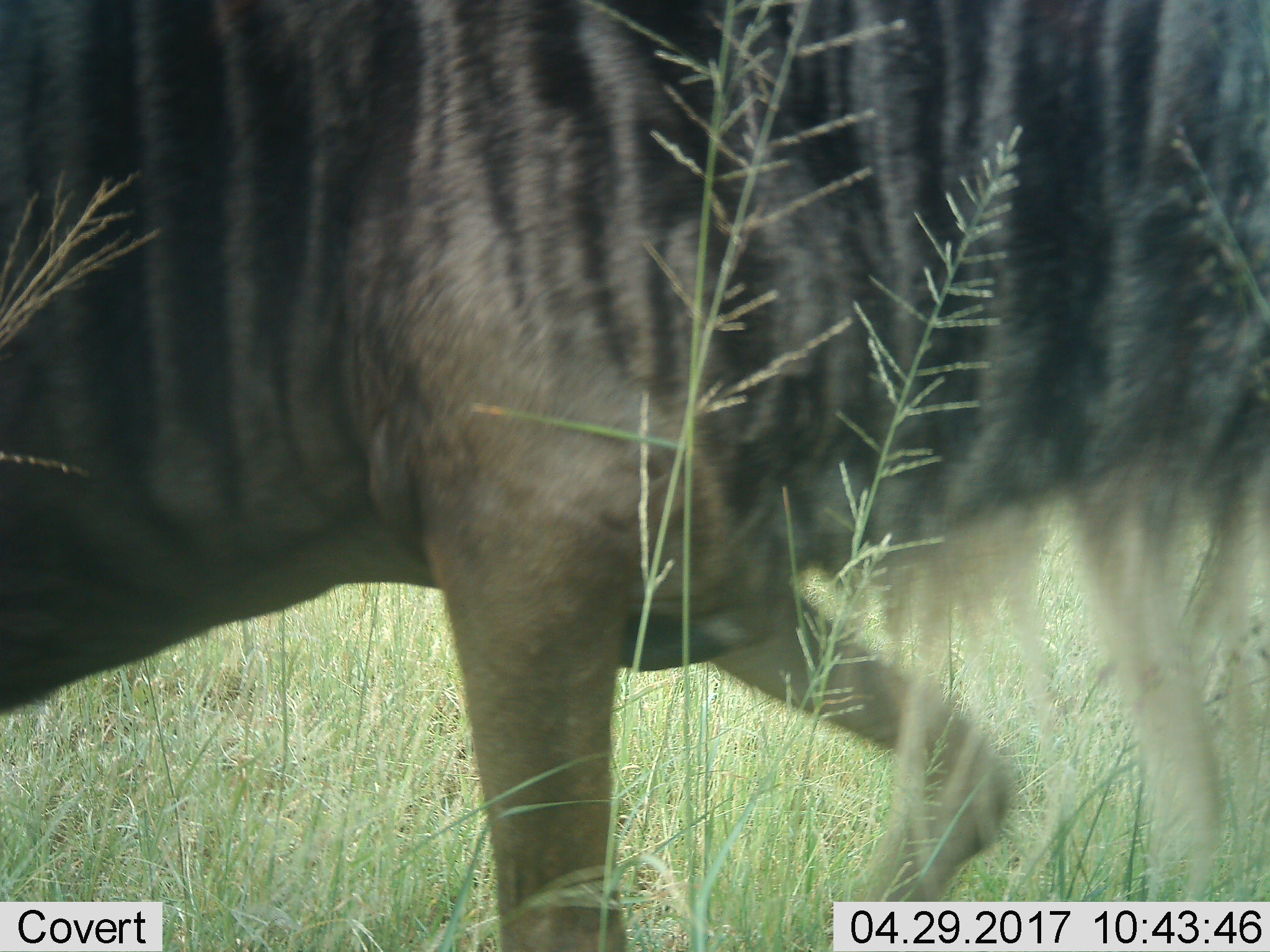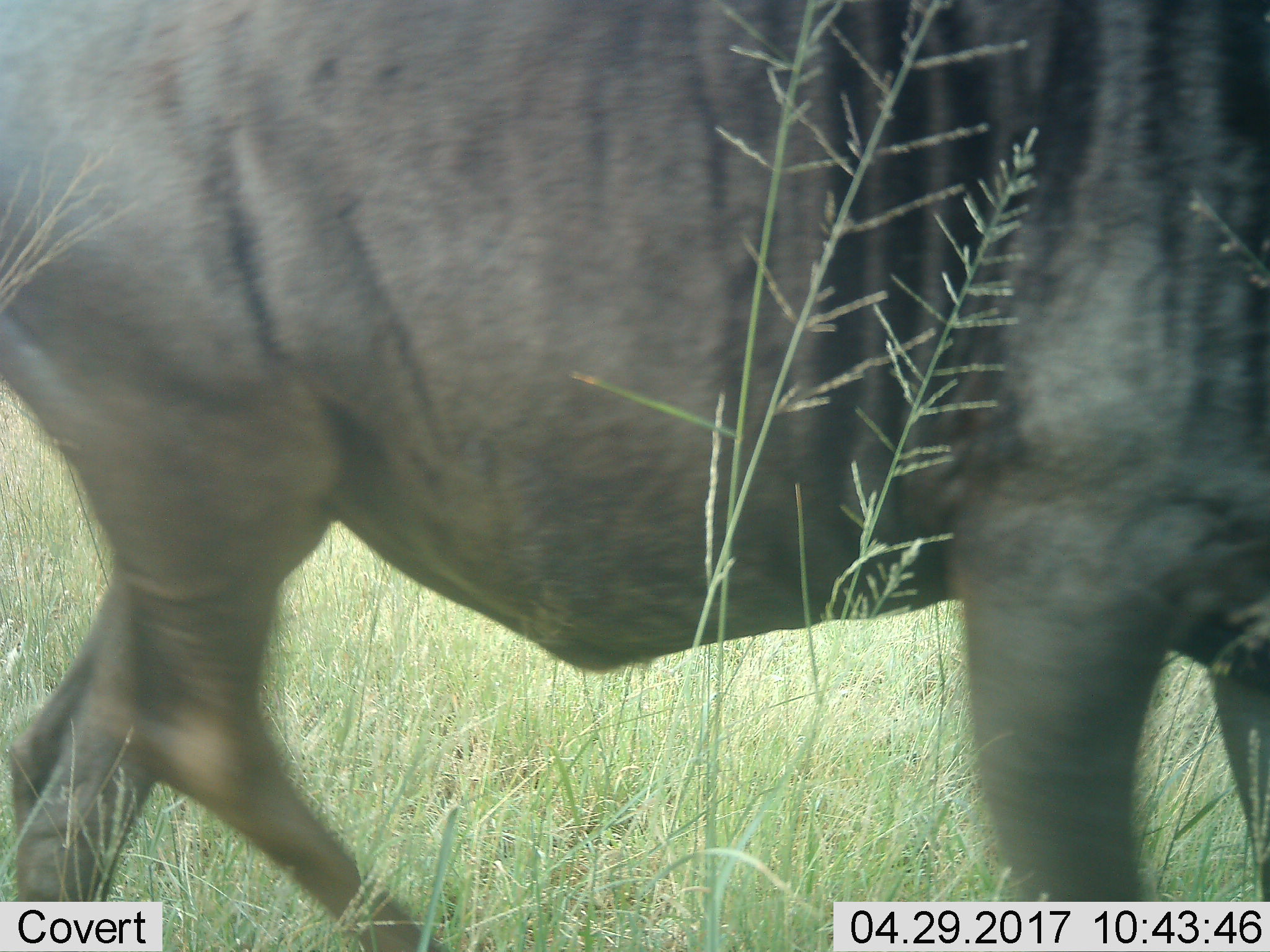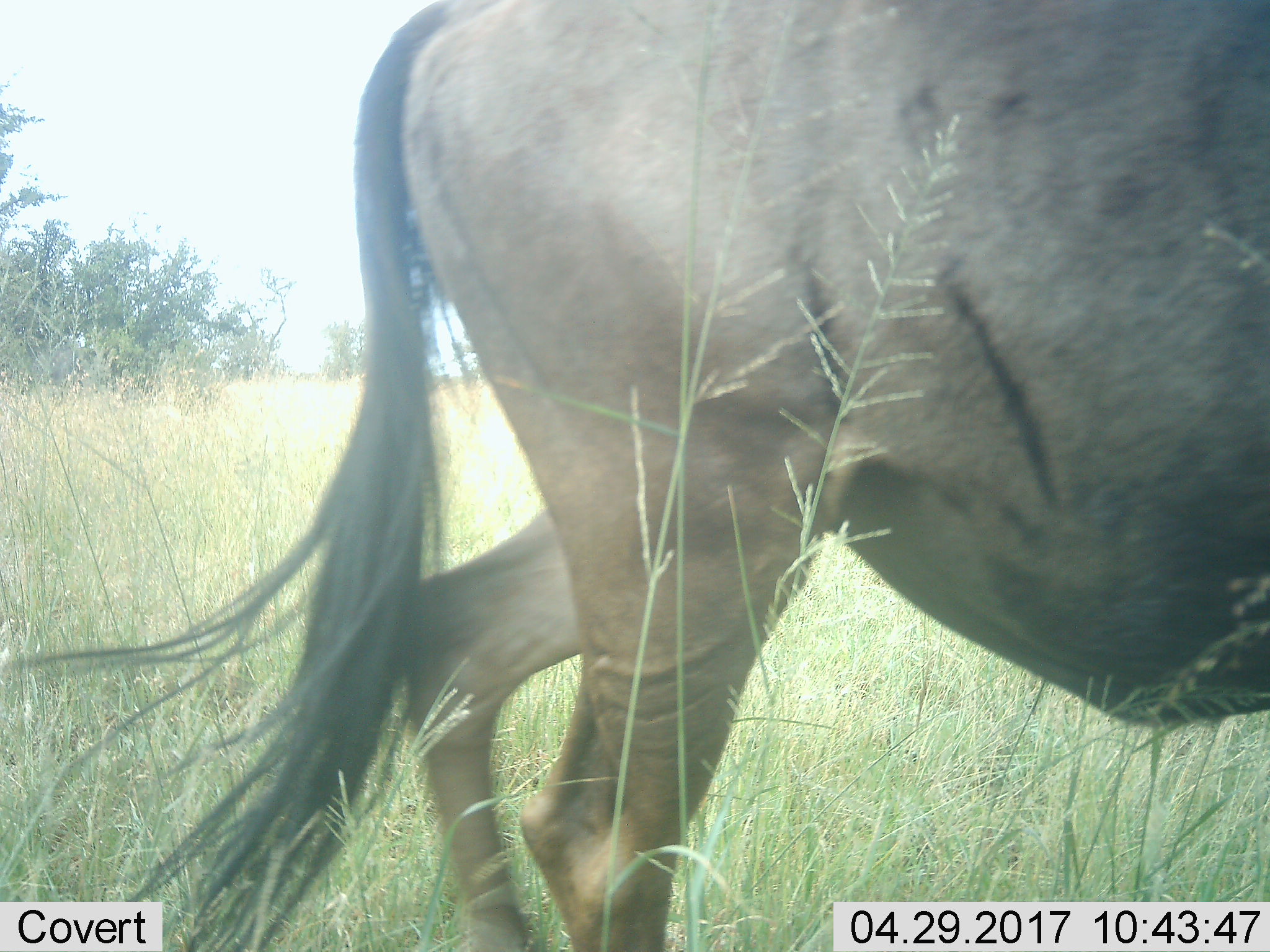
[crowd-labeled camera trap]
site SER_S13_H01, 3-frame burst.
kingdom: Animalia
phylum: Chordata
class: Mammalia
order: Artiodactyla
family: Bovidae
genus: Connochaetes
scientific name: Connochaetes taurinus taurinus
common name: blue wildebeest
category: wildebeestblue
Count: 1.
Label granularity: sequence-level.